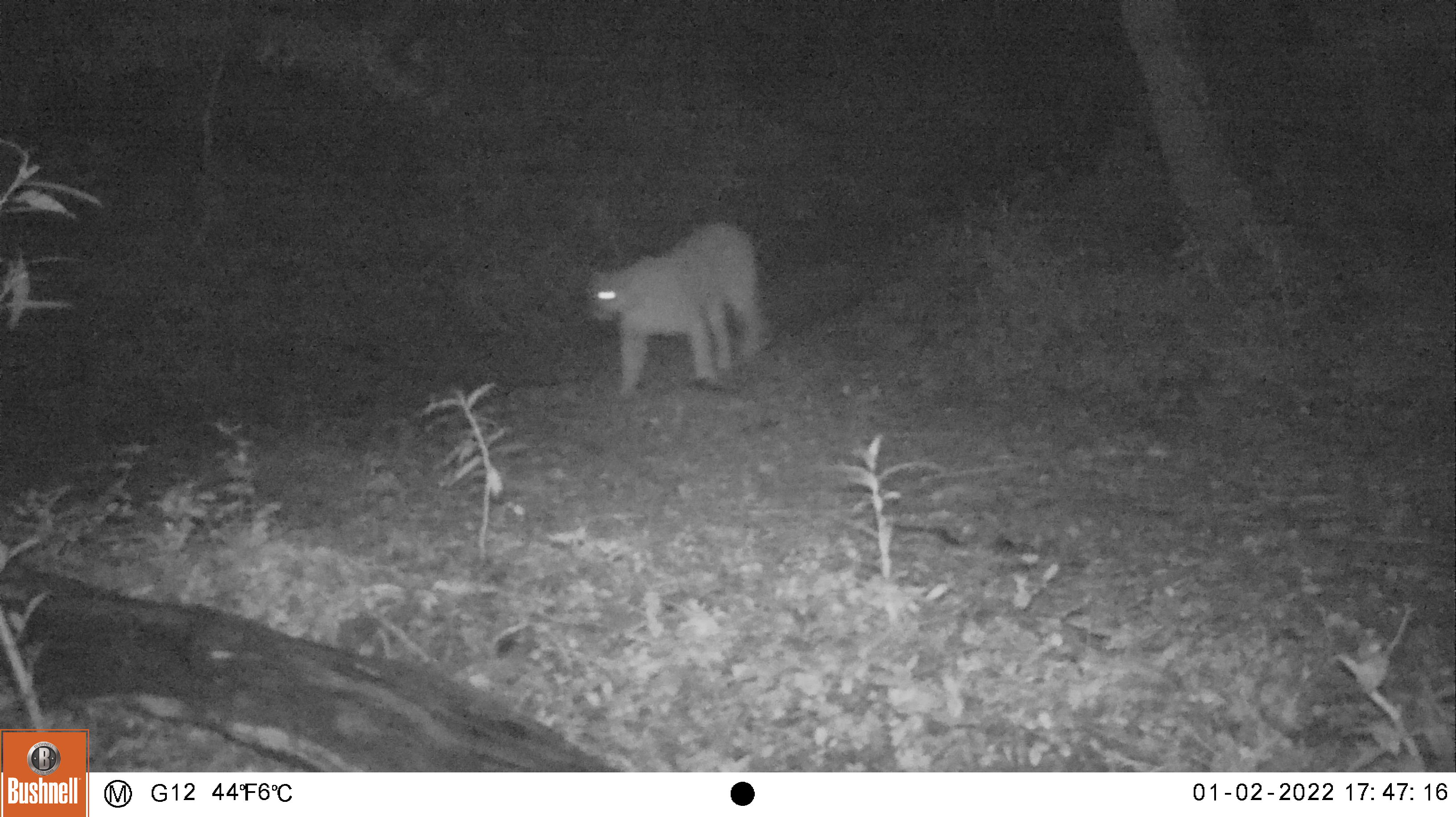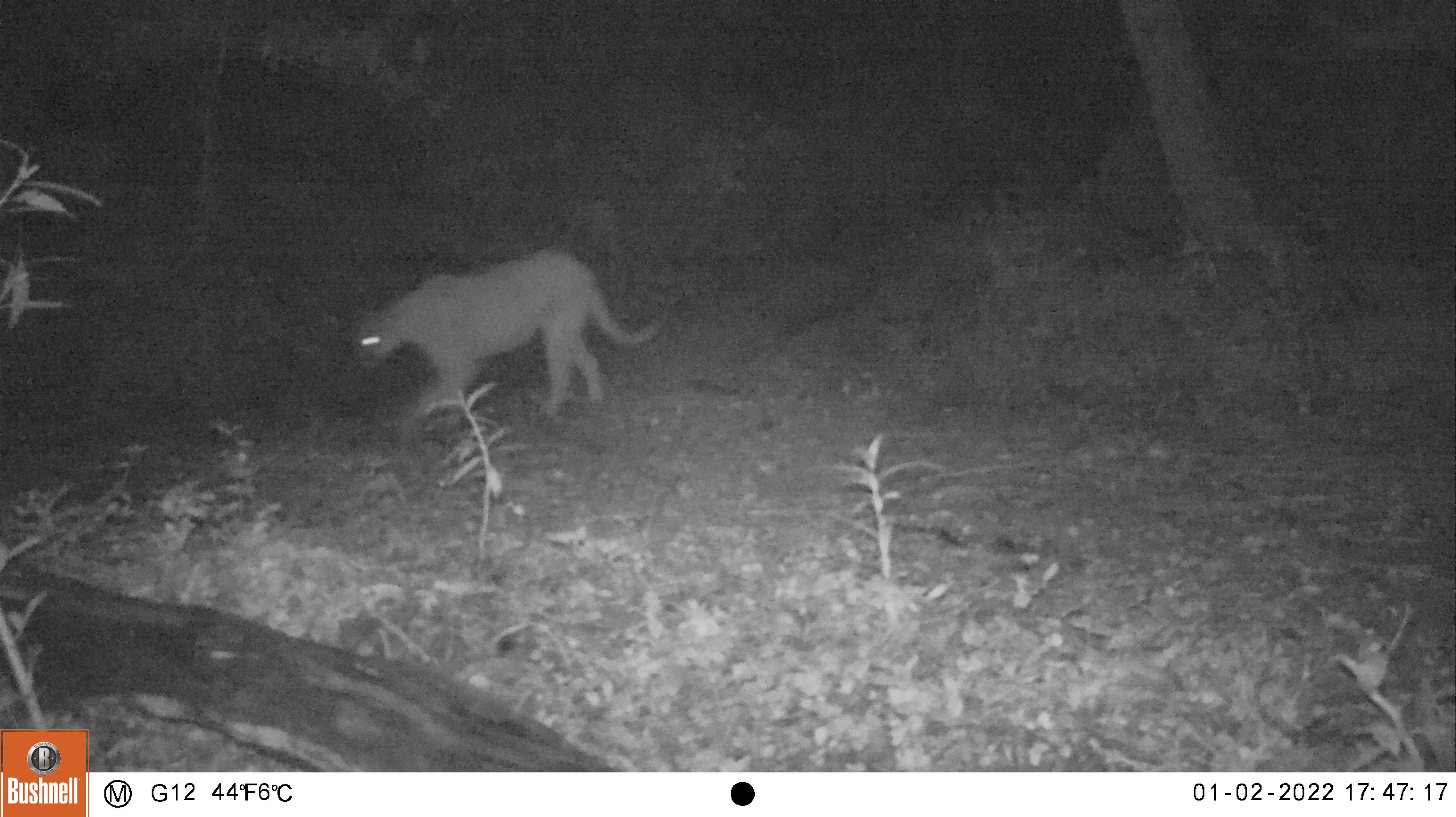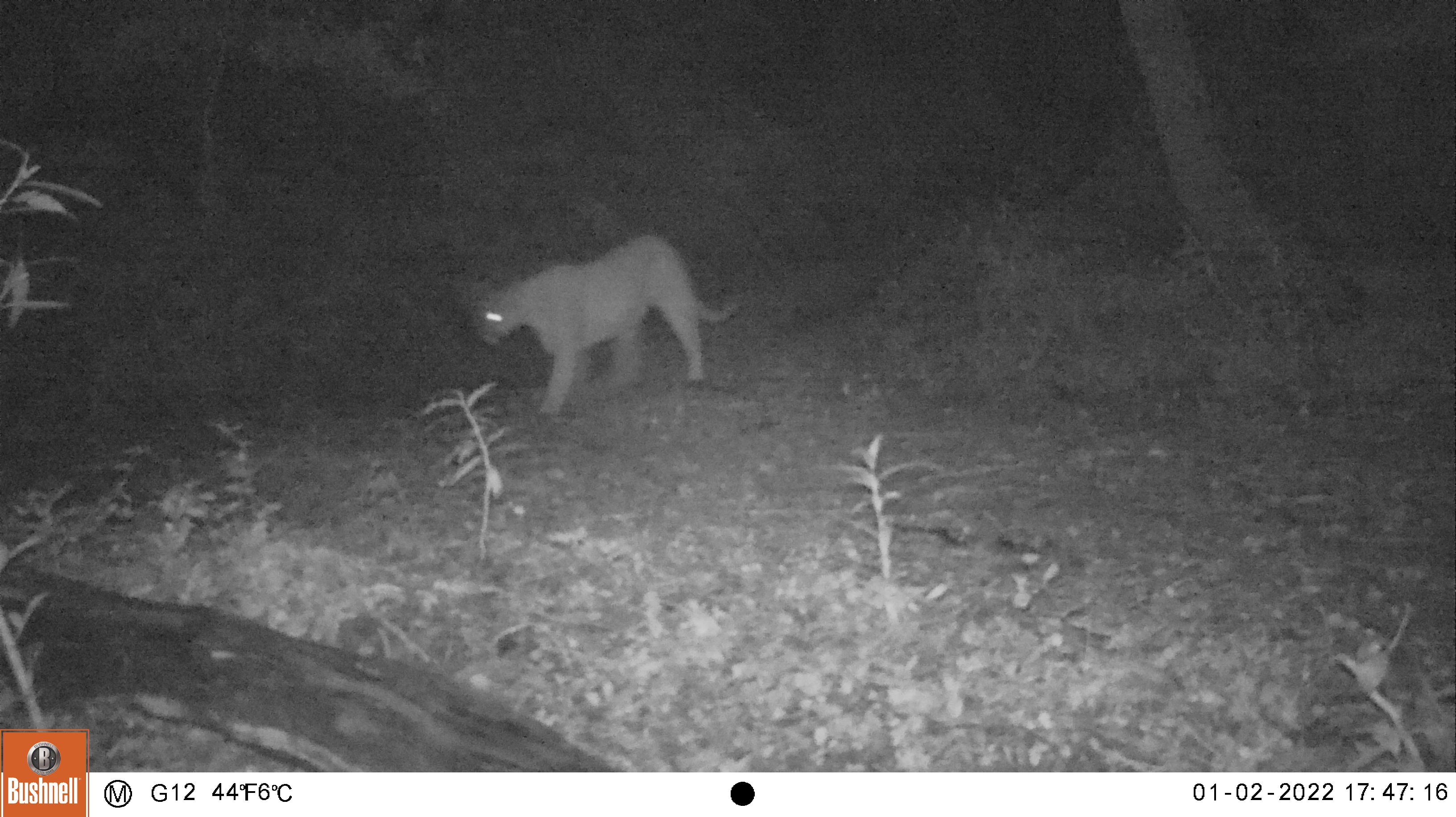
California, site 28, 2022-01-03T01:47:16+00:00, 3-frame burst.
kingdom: Animalia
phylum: Chordata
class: Mammalia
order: Carnivora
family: Felidae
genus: Puma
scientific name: Puma concolor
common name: puma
Puma (Puma concolor).